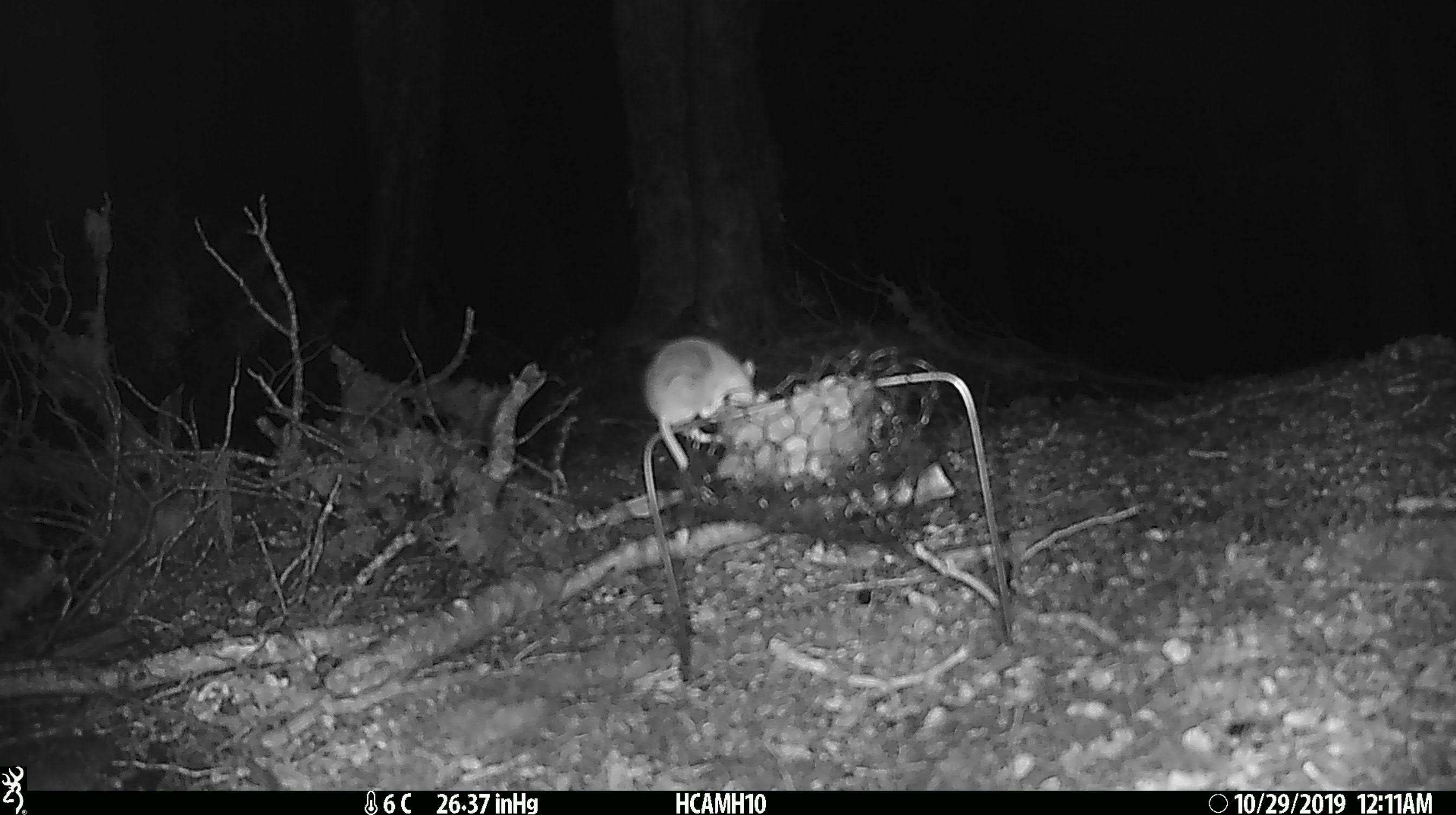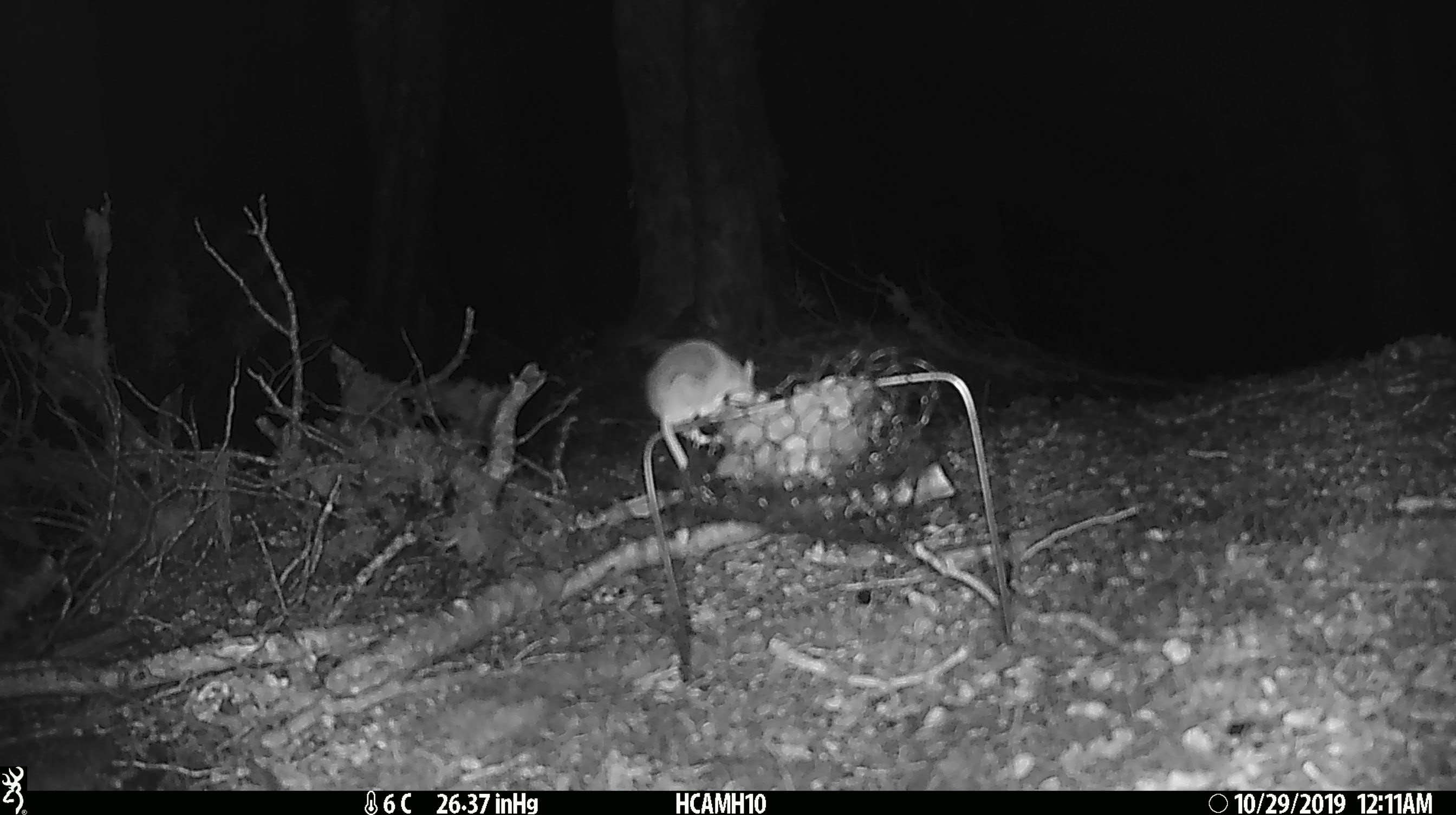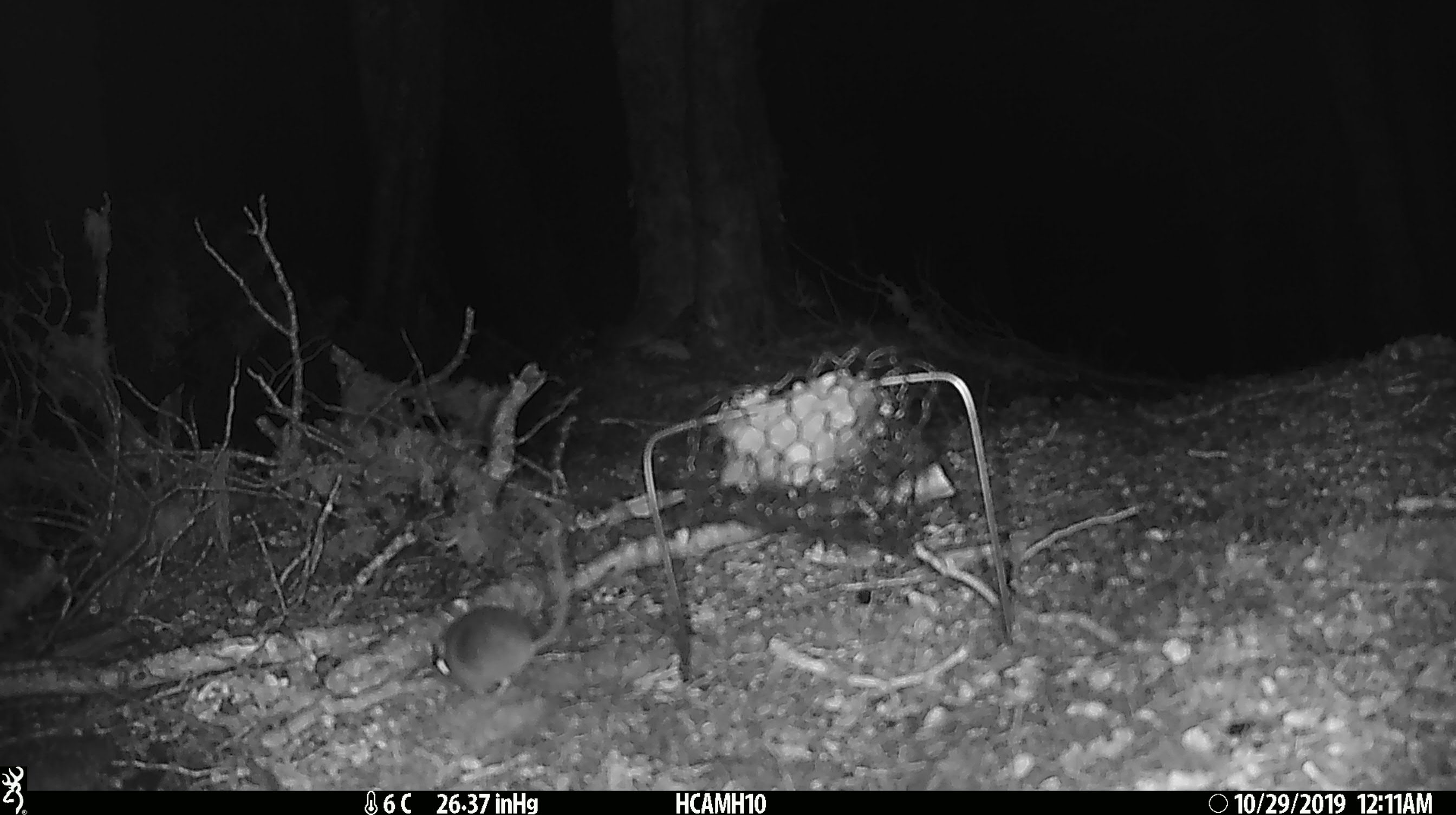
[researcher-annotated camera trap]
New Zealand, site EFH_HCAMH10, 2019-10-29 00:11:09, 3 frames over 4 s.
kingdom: Animalia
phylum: Chordata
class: Mammalia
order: Rodentia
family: Muridae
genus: Mus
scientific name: Mus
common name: mouse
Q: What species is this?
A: Mouse (Mus).